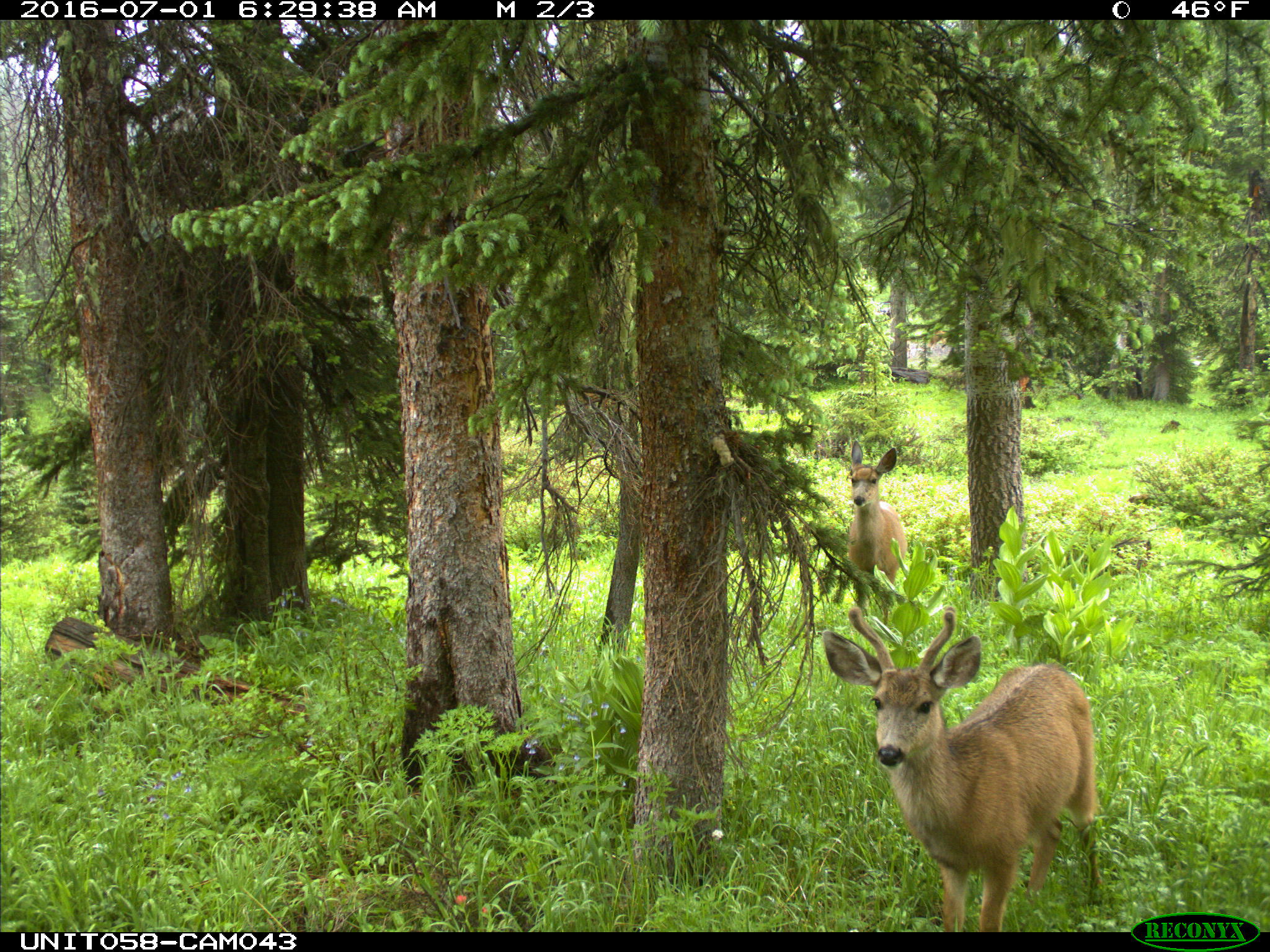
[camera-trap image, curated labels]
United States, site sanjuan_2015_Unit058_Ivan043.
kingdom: Animalia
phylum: Chordata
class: Mammalia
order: Artiodactyla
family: Cervidae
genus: Odocoileus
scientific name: Odocoileus hemionus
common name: mule deer